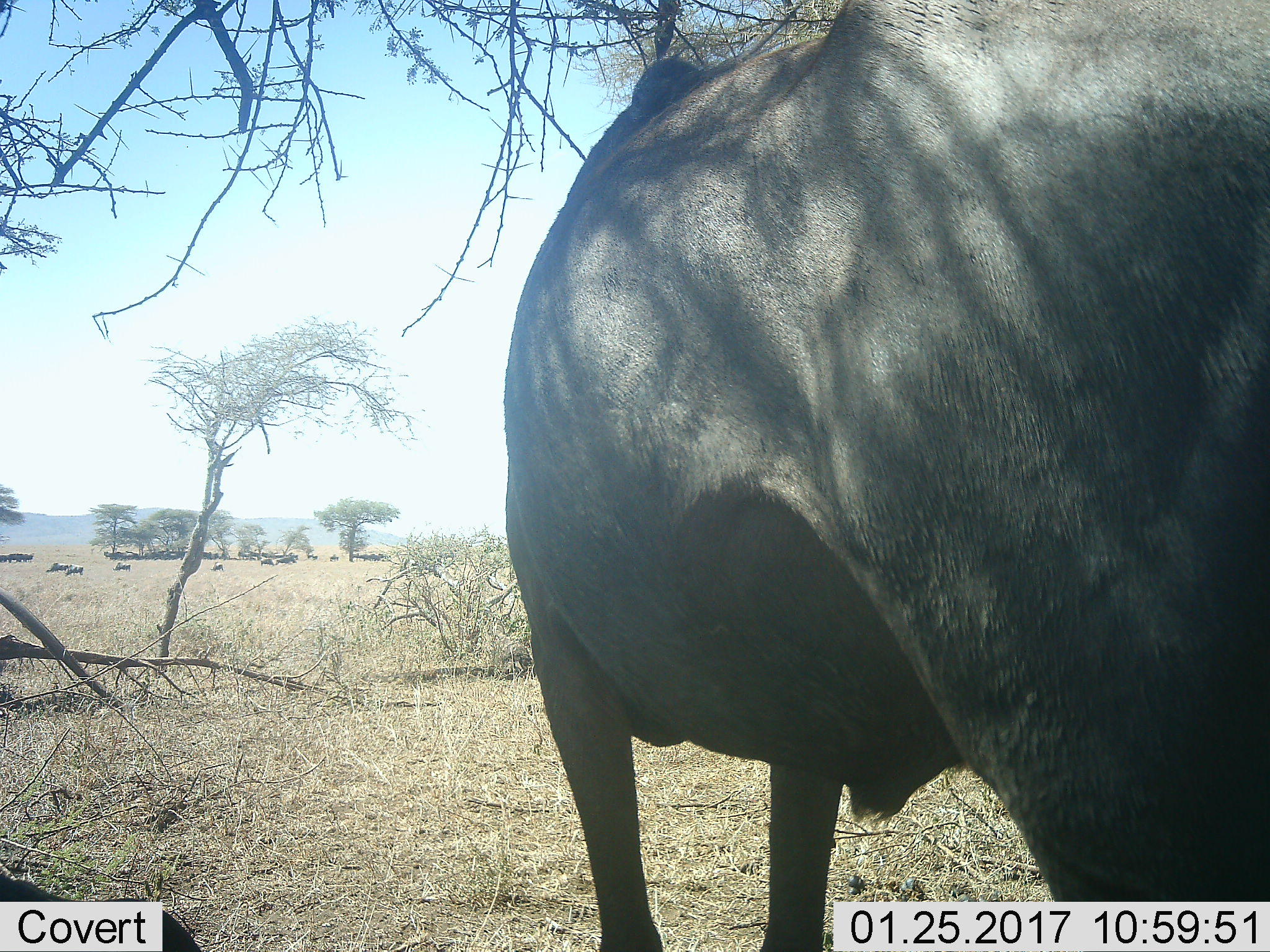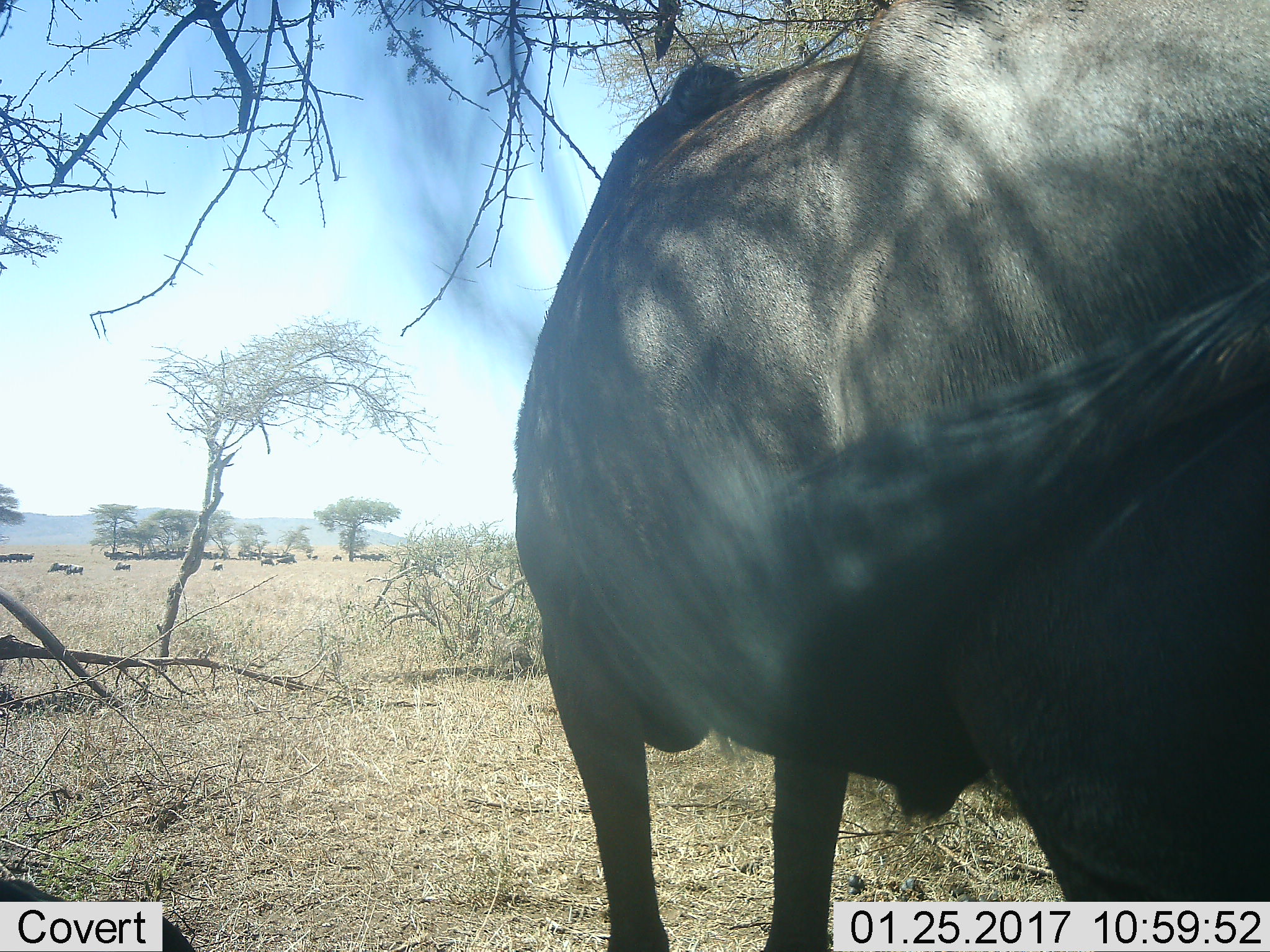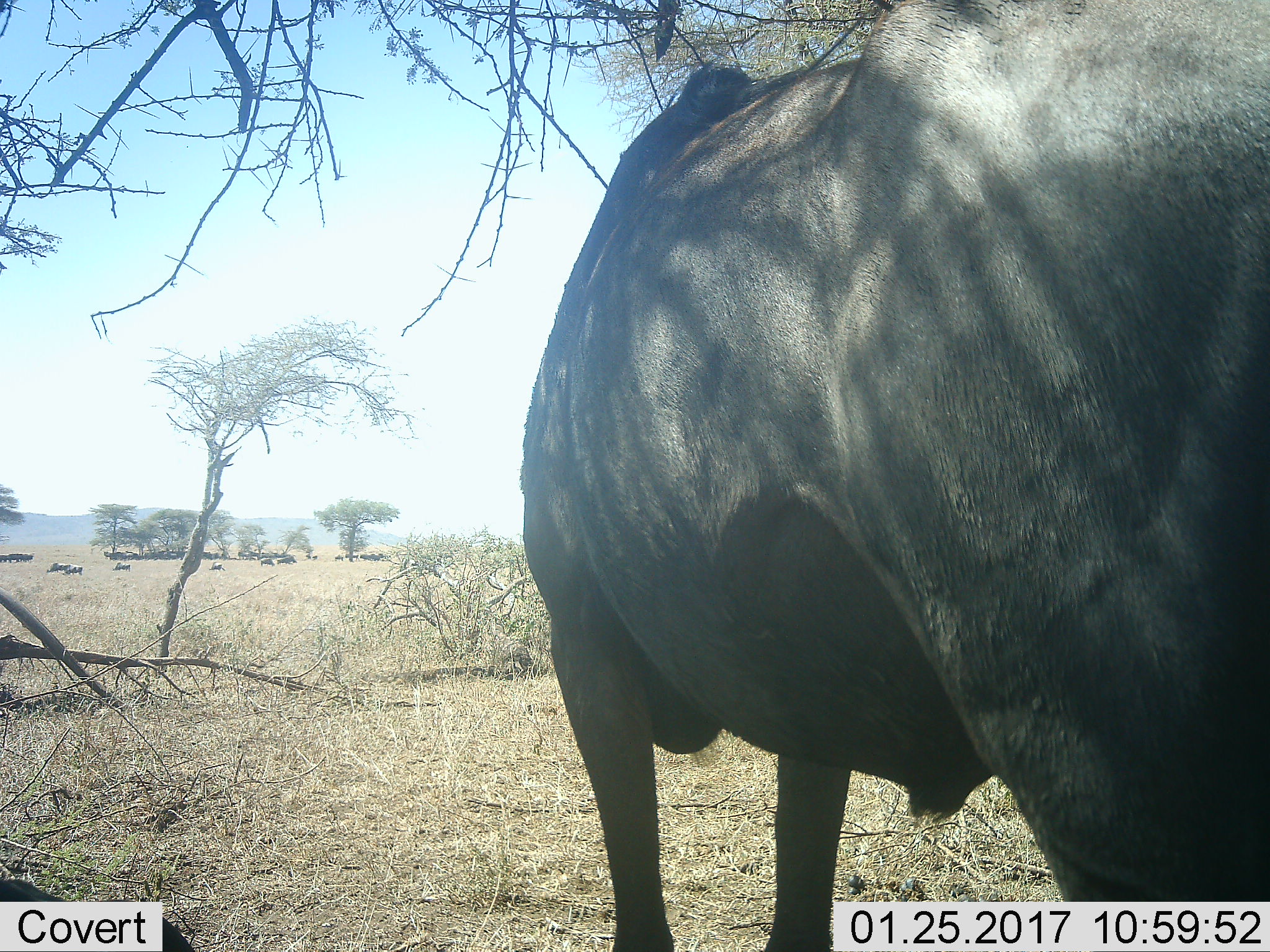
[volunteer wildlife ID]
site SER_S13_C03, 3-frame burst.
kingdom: Animalia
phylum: Chordata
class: Mammalia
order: Artiodactyla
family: Bovidae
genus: Connochaetes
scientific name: Connochaetes taurinus taurinus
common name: blue wildebeest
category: wildebeestblue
Wildebeestblue (blue wildebeest) (Connochaetes taurinus taurinus), count 11-50. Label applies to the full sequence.